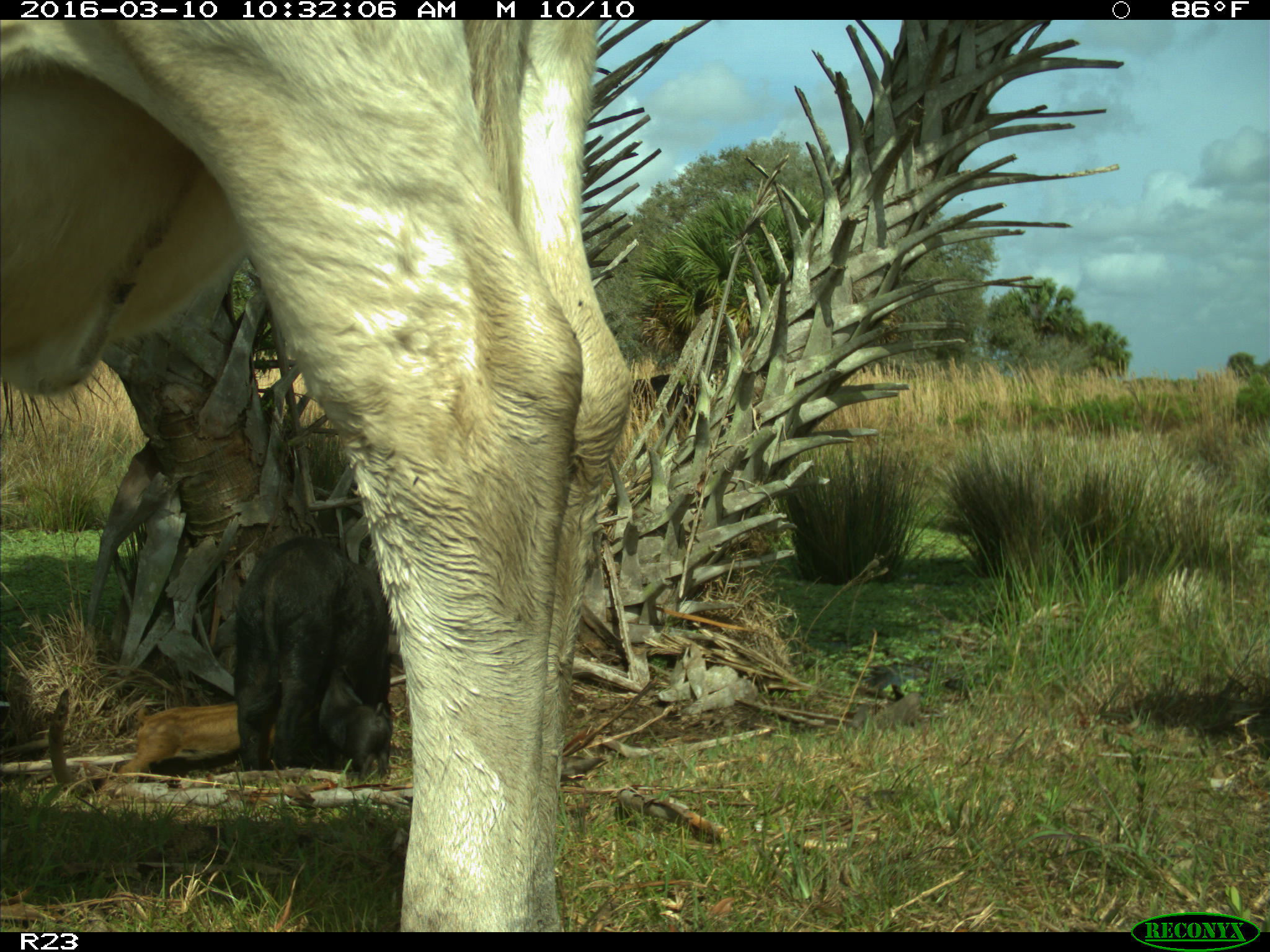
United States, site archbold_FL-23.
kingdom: Animalia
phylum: Chordata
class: Mammalia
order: Artiodactyla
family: Suidae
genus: Sus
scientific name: Sus scrofa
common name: wild boar